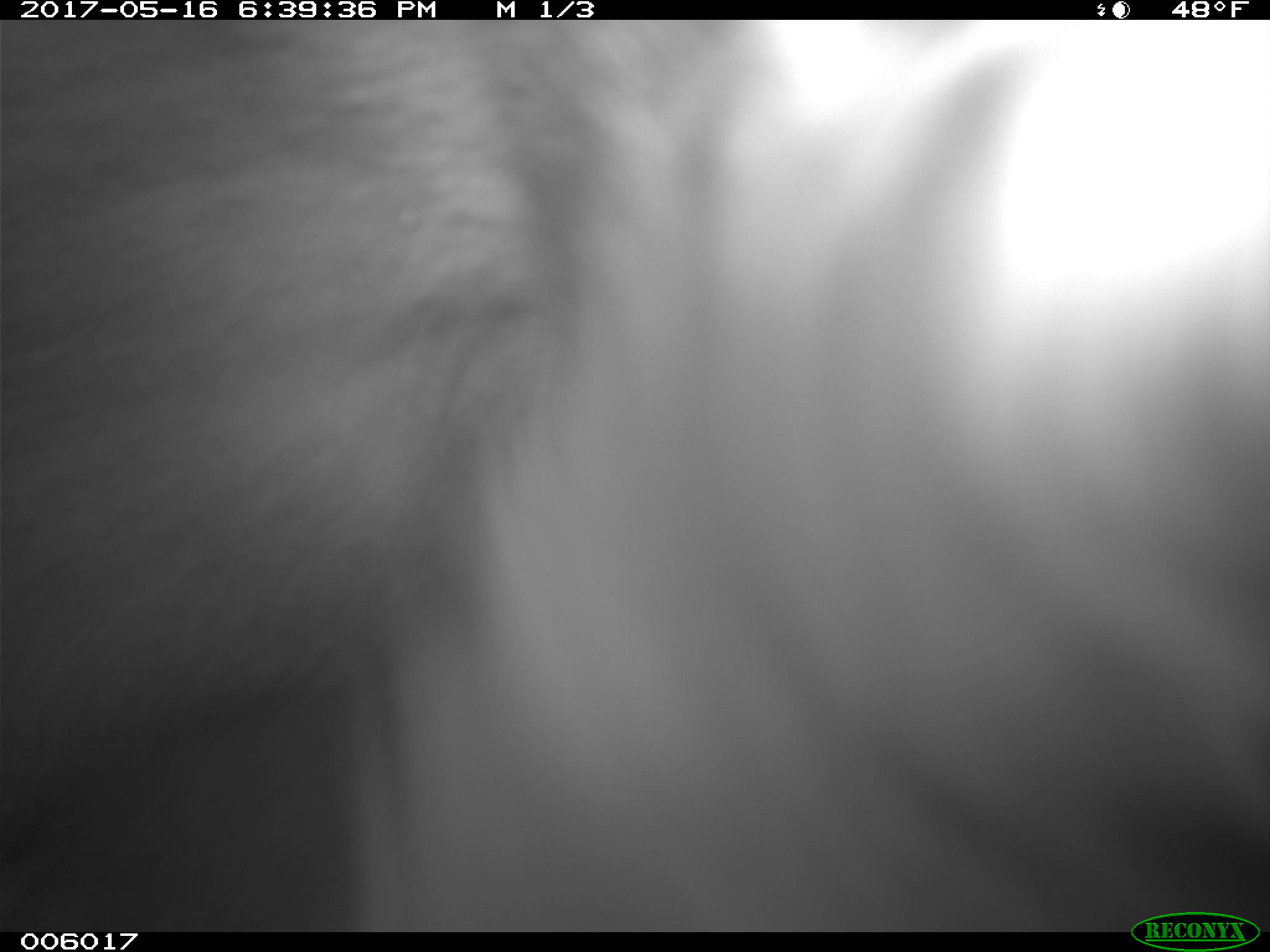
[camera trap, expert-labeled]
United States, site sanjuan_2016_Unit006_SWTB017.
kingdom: Animalia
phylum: Chordata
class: Mammalia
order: Carnivora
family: Ursidae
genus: Ursus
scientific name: Ursus americanus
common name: american black bear